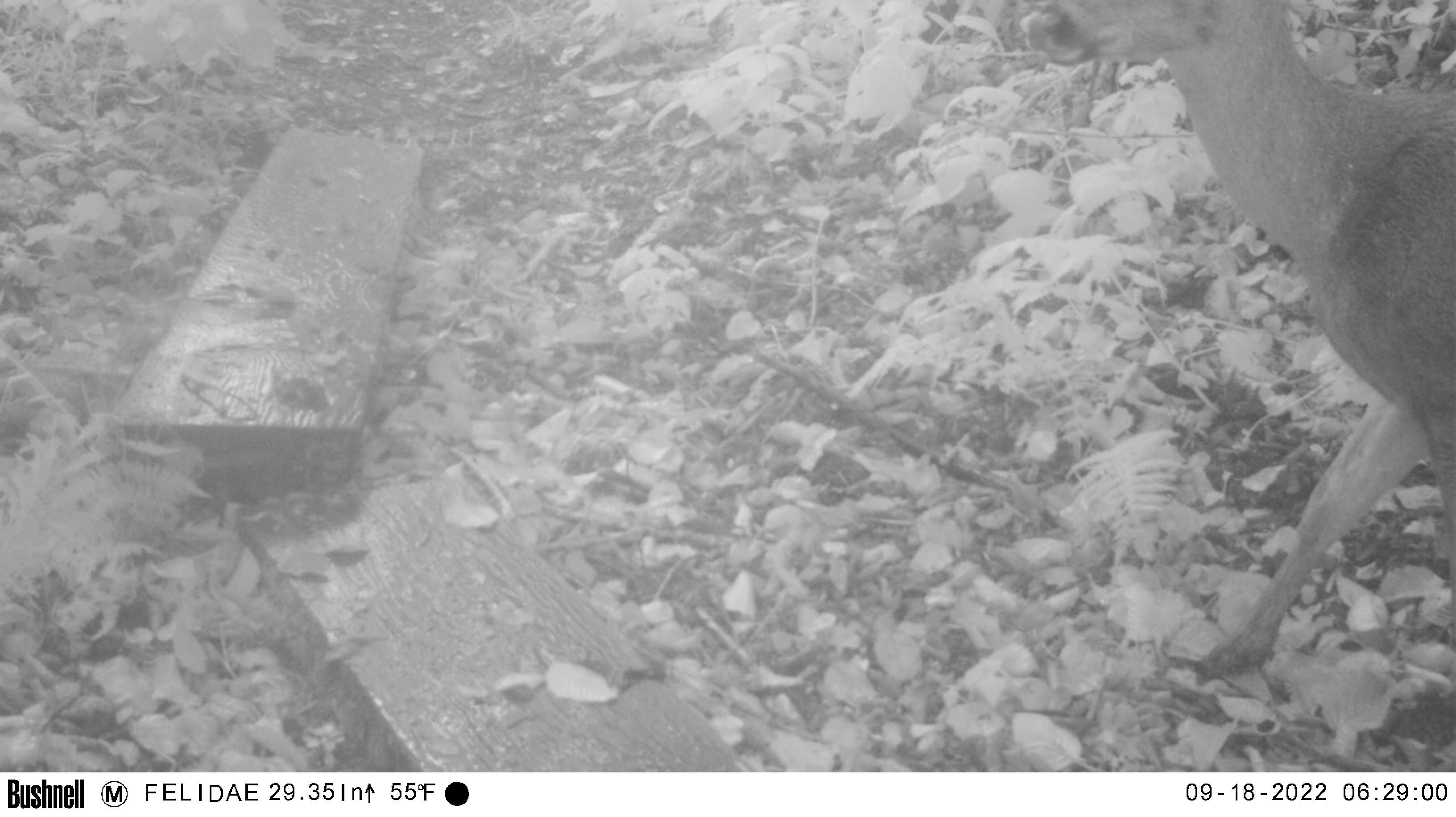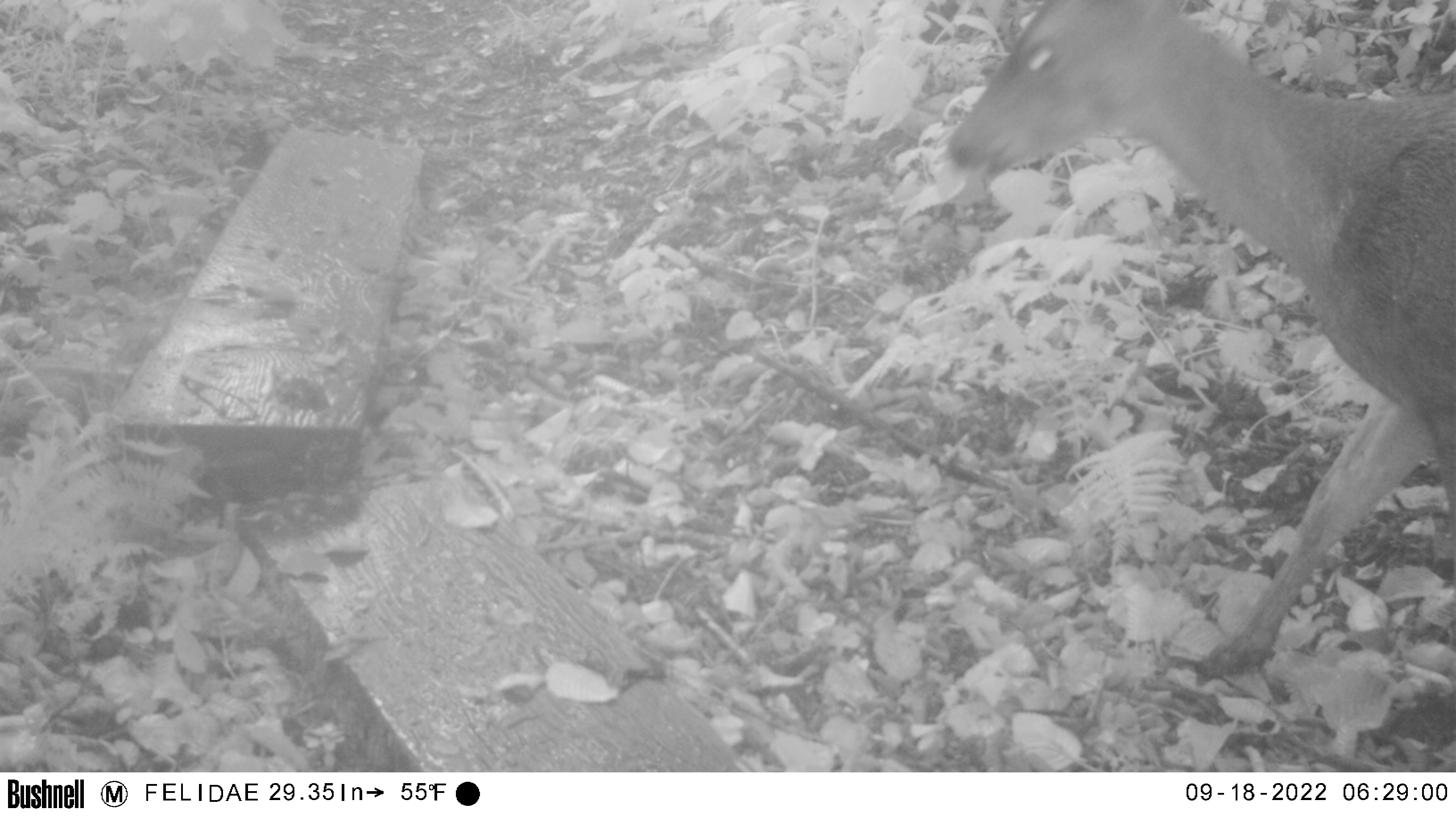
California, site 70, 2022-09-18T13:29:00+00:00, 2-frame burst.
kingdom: Animalia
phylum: Chordata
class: Mammalia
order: Artiodactyla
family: Cervidae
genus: Odocoileus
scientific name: Odocoileus hemionus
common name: mule deer